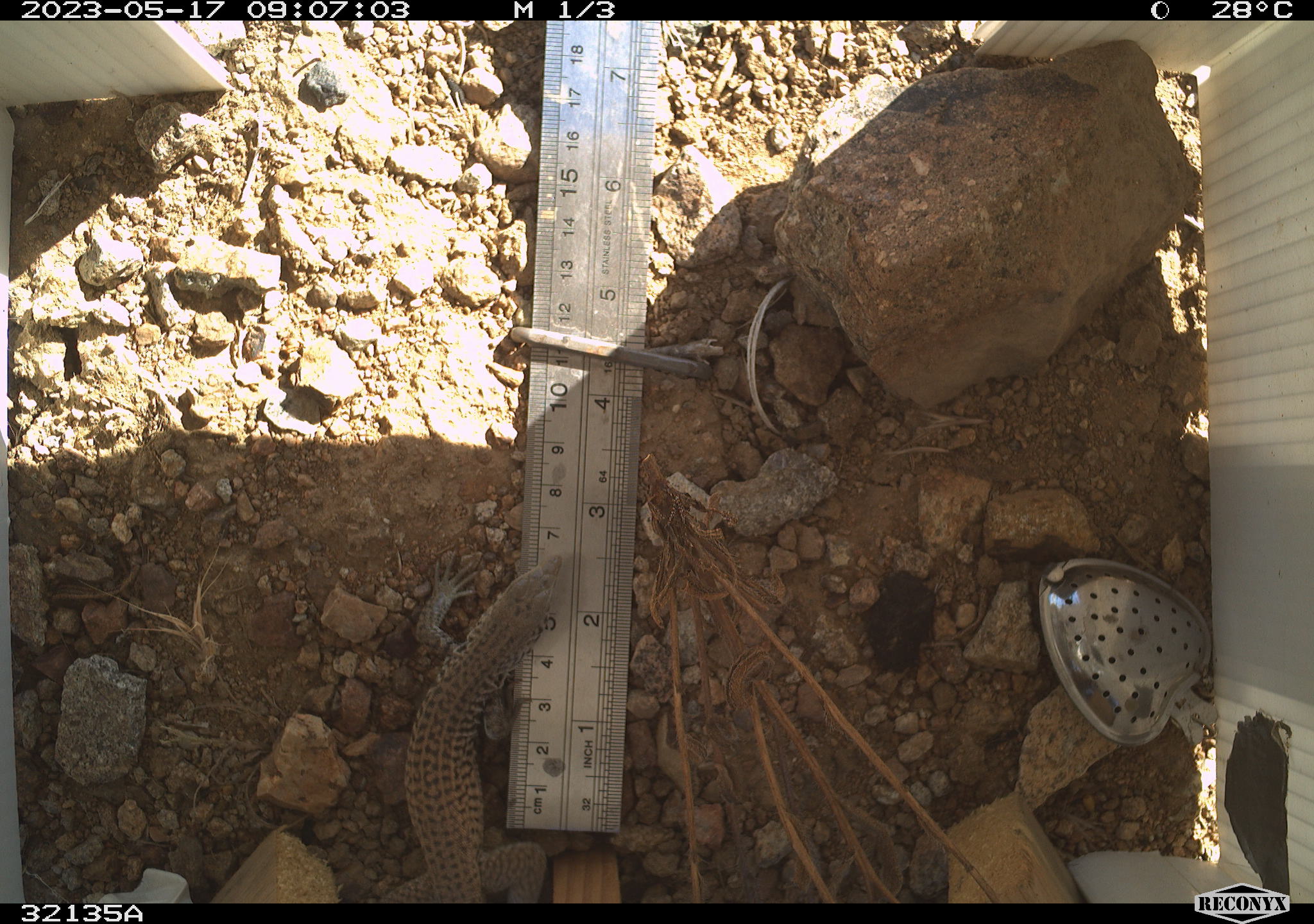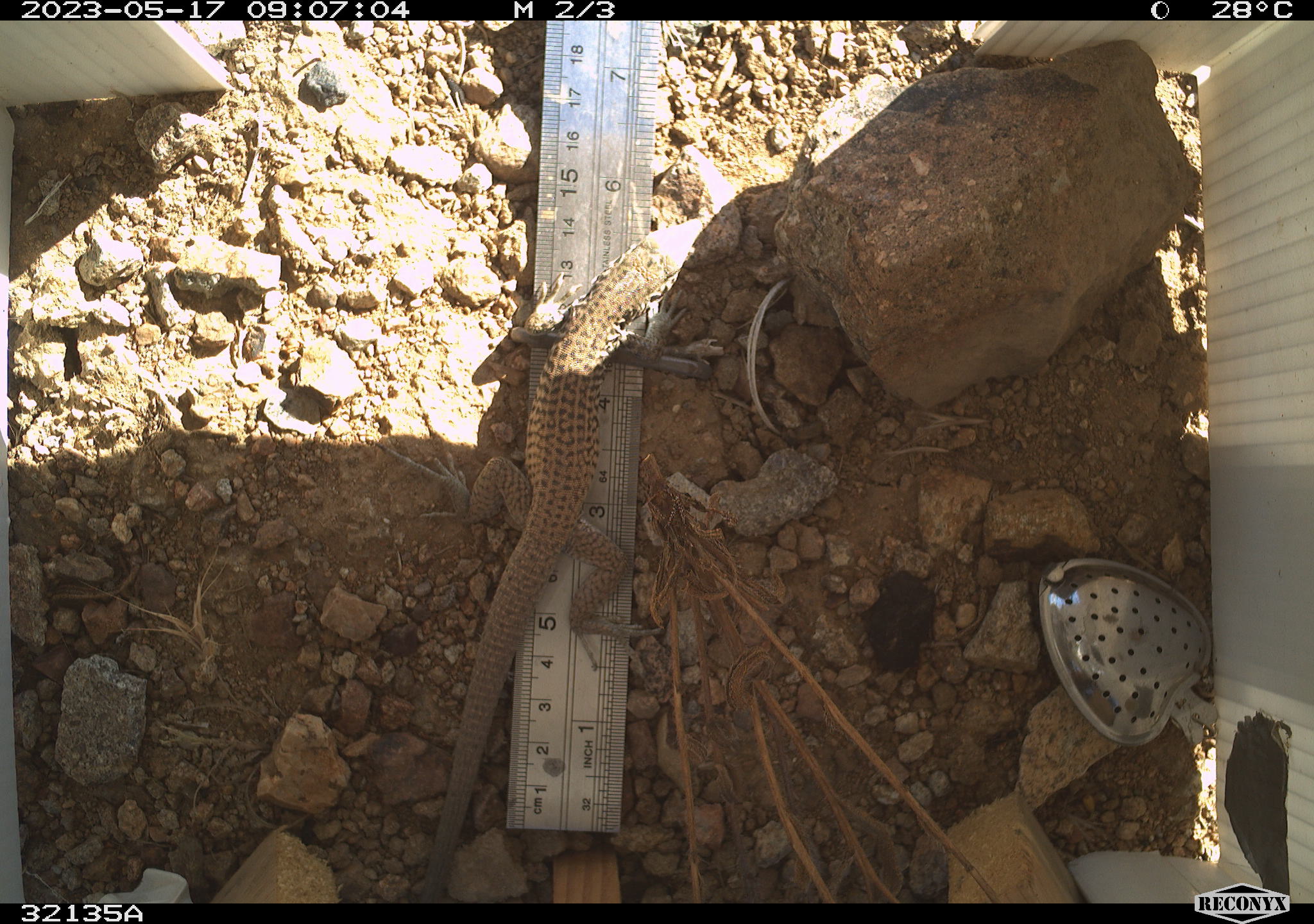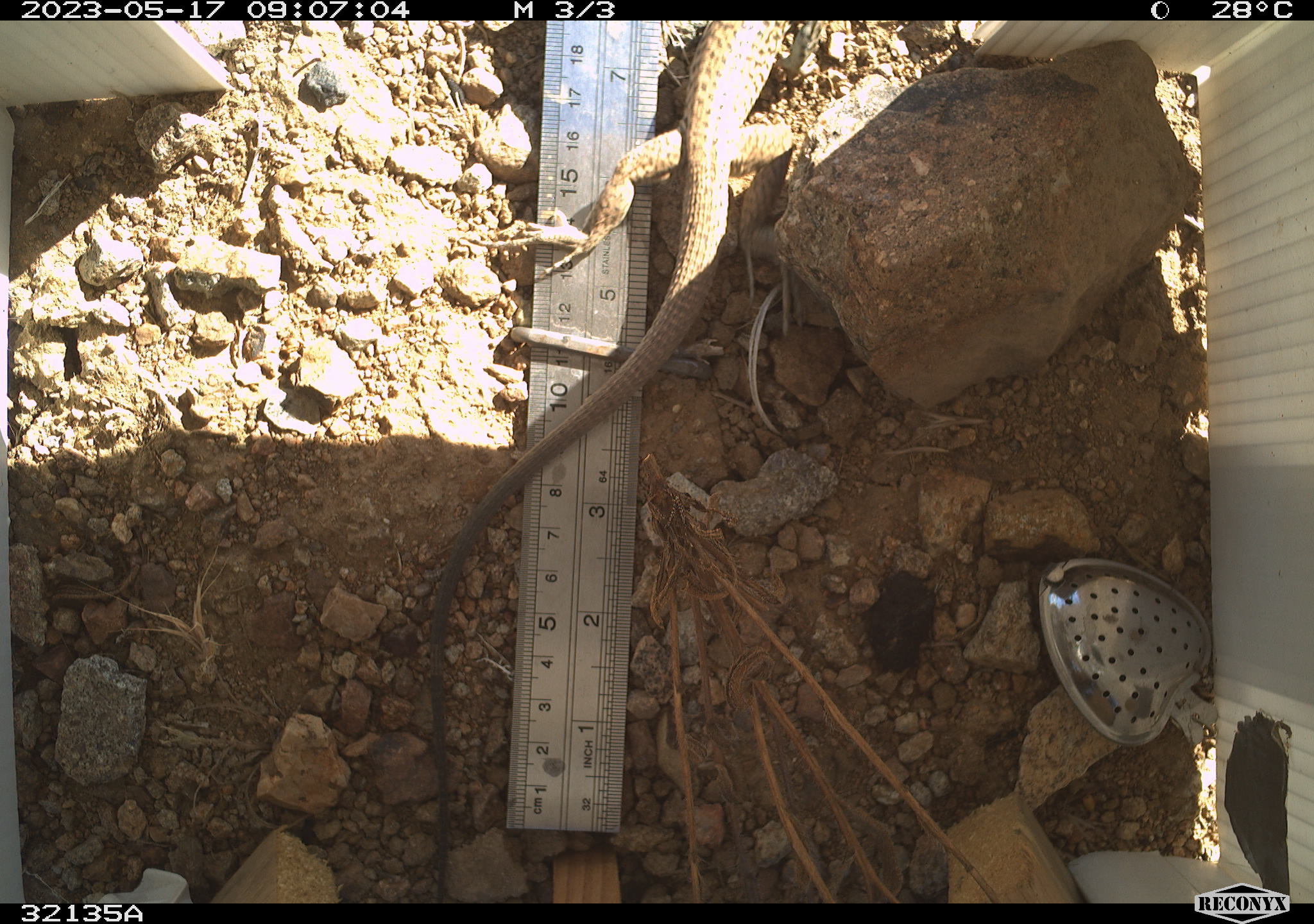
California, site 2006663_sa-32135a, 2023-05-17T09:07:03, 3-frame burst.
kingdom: Animalia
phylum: Chordata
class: Reptilia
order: Squamata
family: Teiidae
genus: Aspidoscelis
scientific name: Aspidoscelis tigris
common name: western whiptail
Western whiptail (Aspidoscelis tigris).